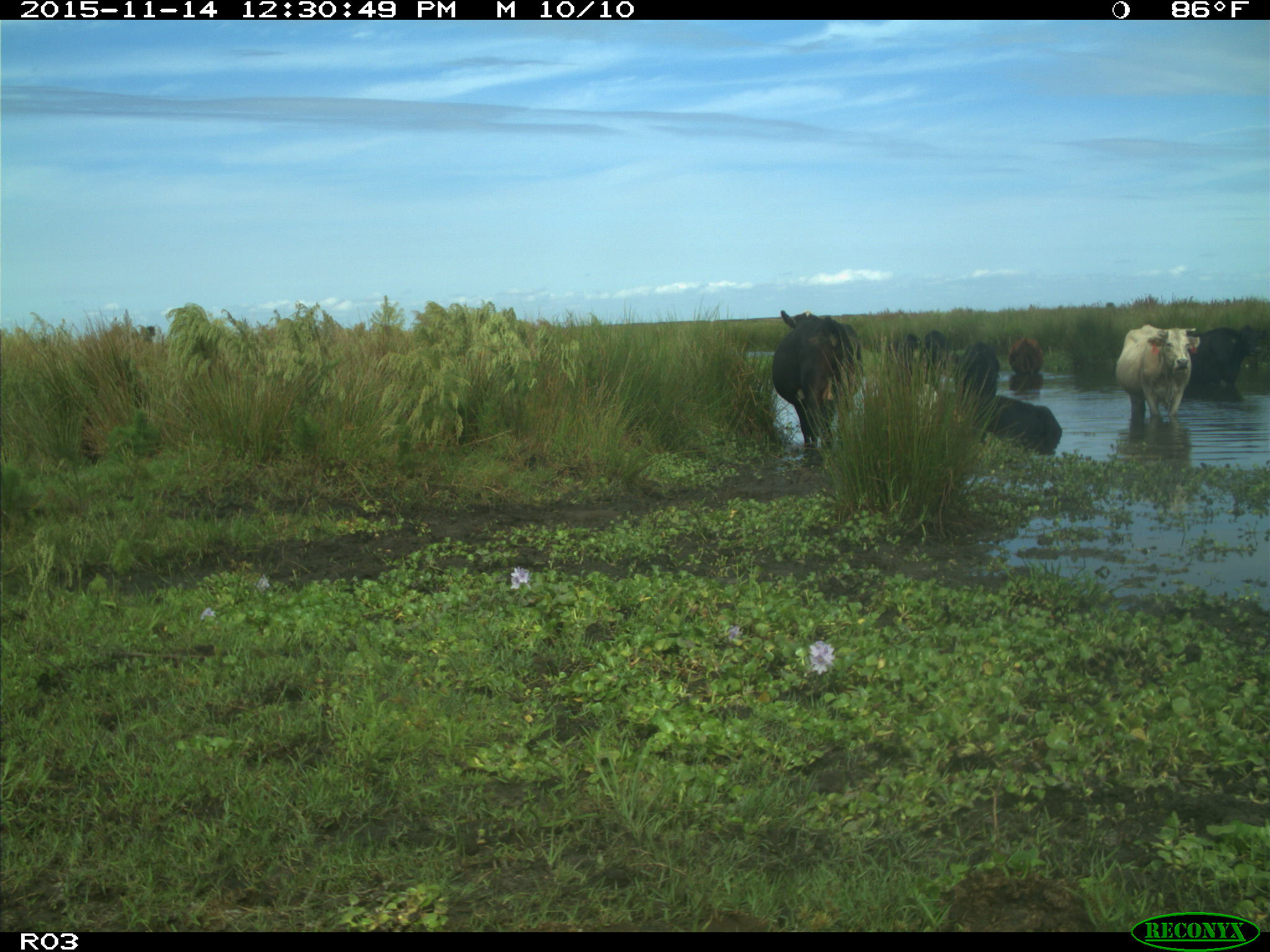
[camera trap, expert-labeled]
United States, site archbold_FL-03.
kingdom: Animalia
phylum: Chordata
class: Mammalia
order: Artiodactyla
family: Bovidae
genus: Bos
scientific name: Bos taurus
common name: domestic cow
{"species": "Bos taurus (domestic cow)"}